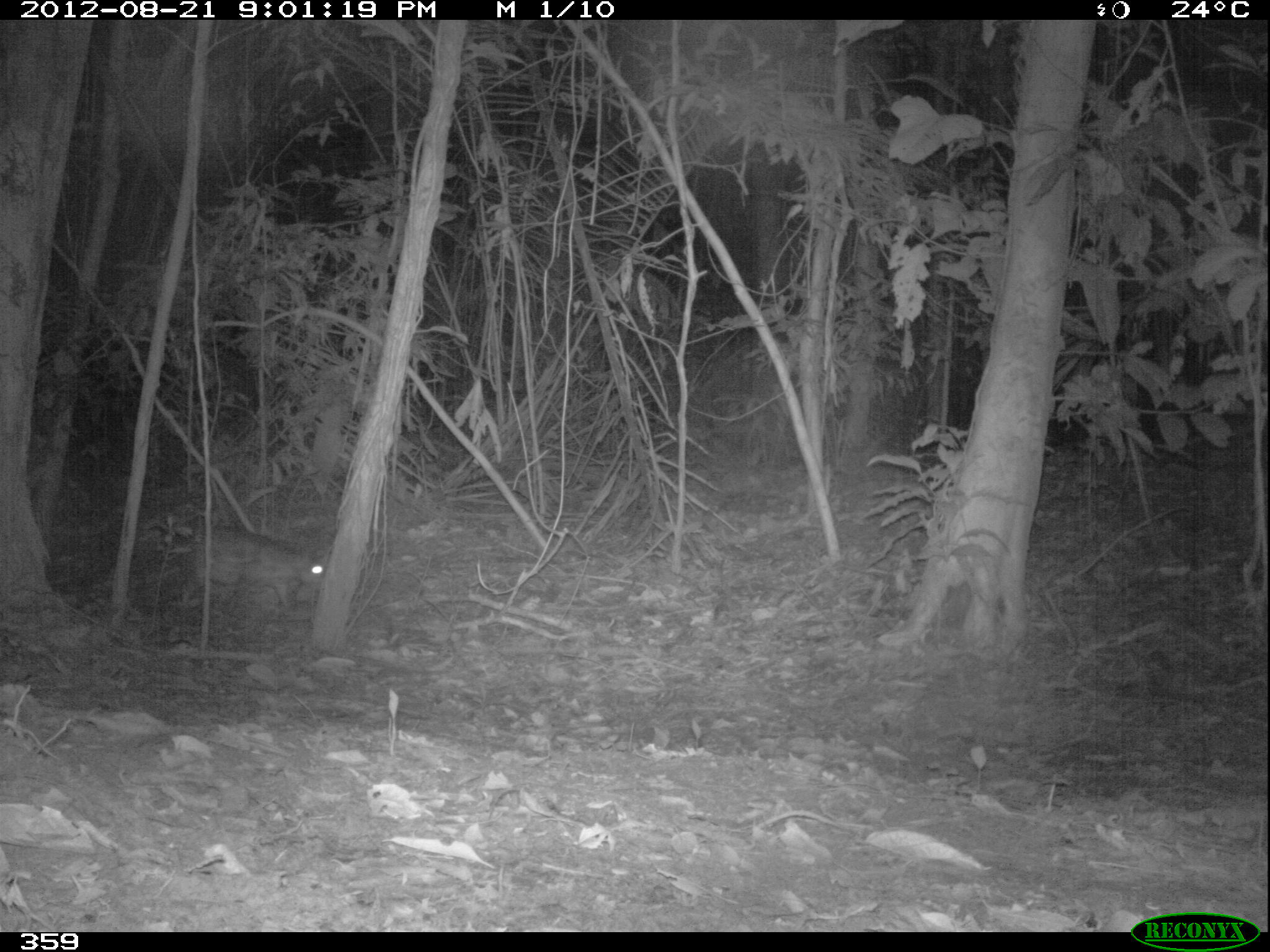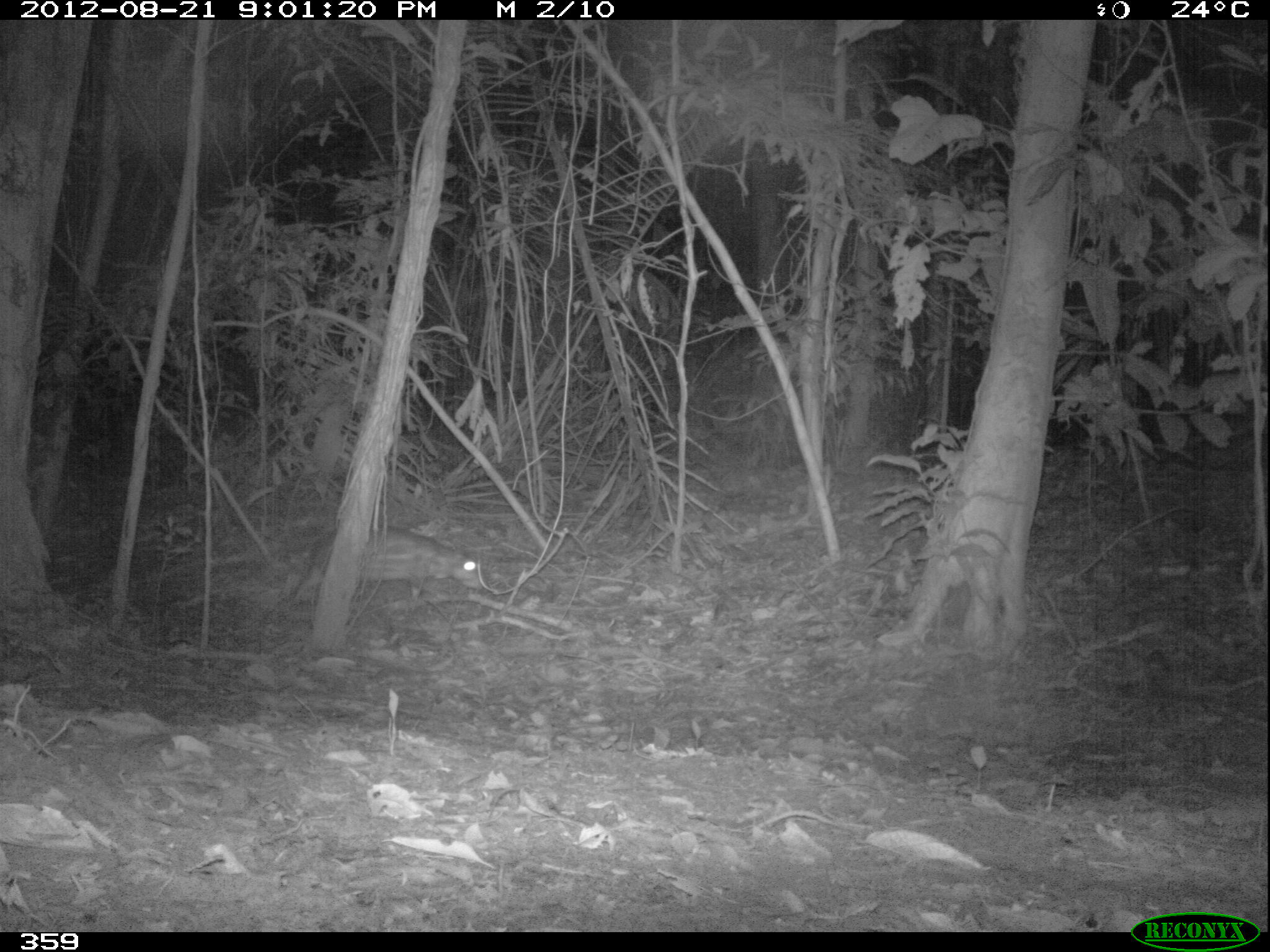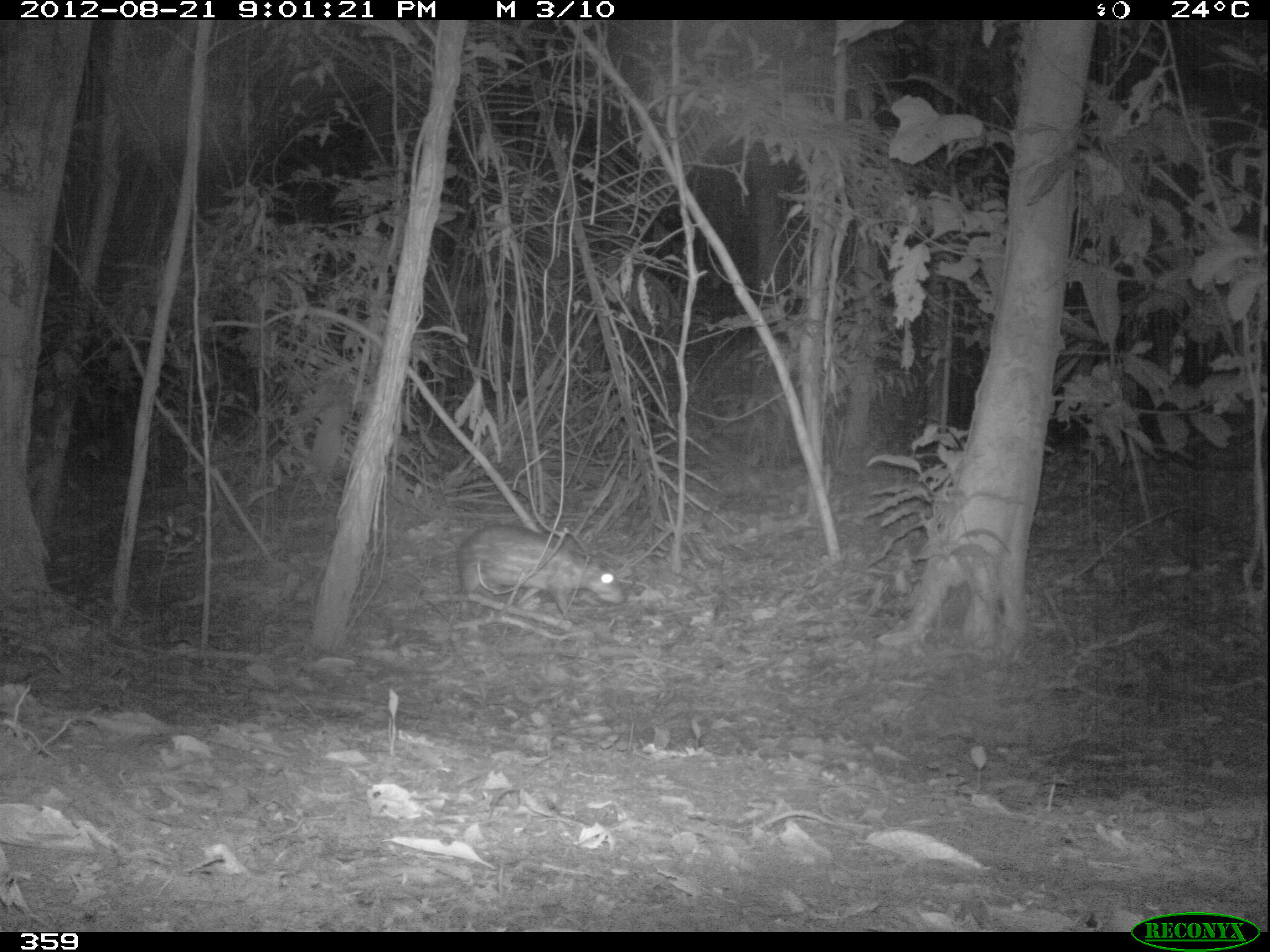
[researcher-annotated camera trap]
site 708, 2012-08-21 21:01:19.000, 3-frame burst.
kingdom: Animalia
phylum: Chordata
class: Mammalia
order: Rodentia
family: Cuniculidae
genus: Cuniculus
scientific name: Cuniculus paca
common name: spotted paca